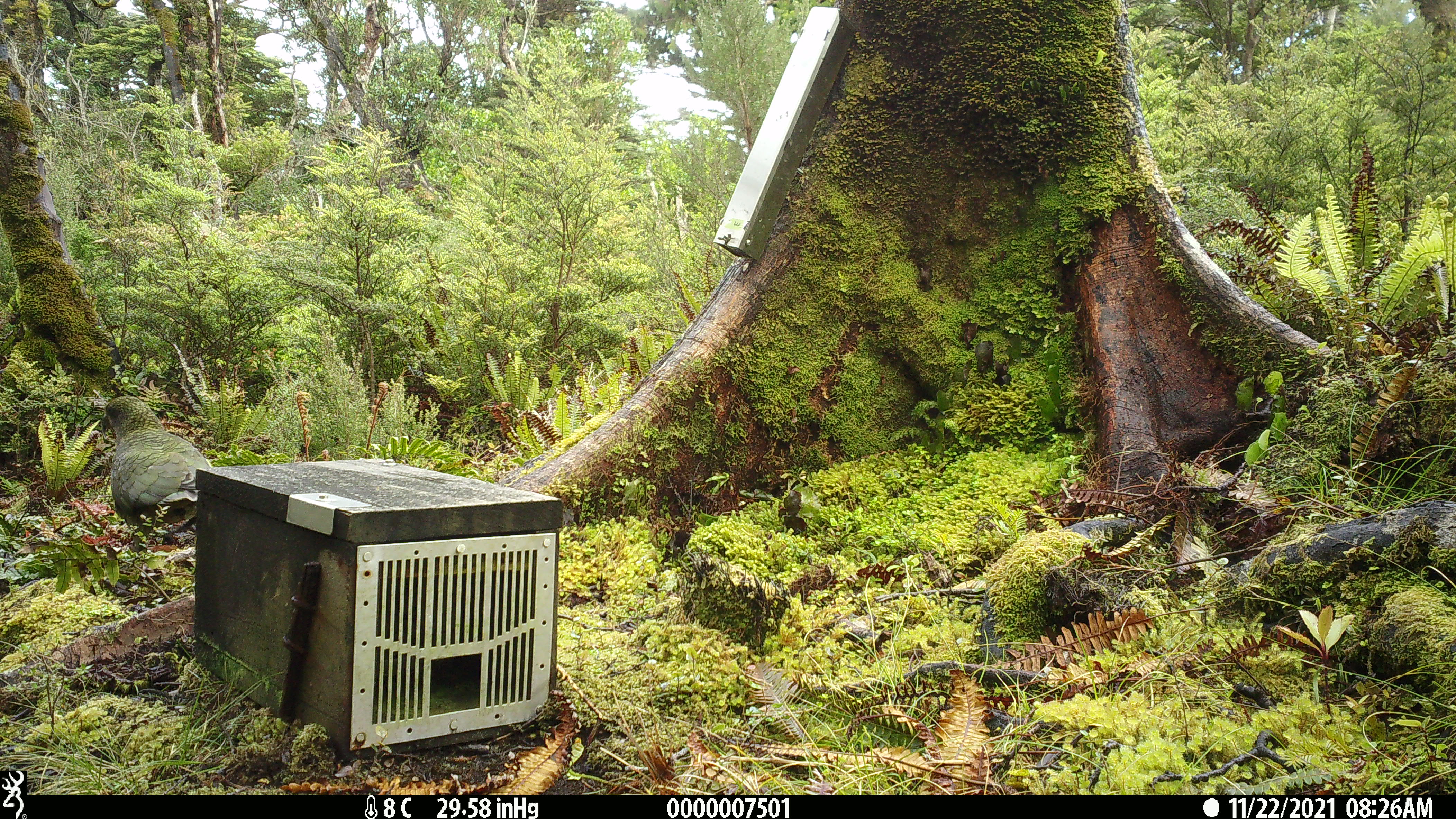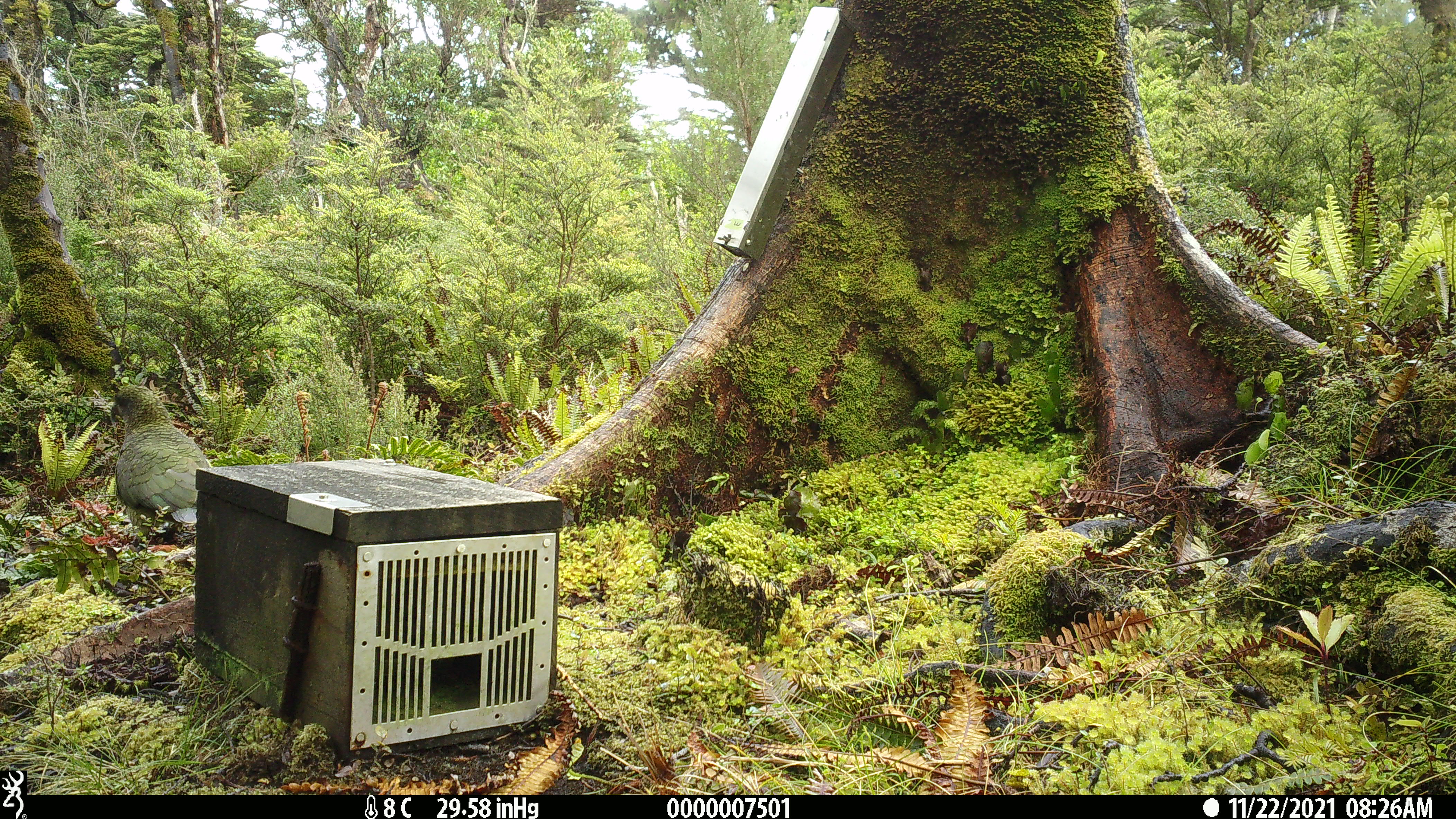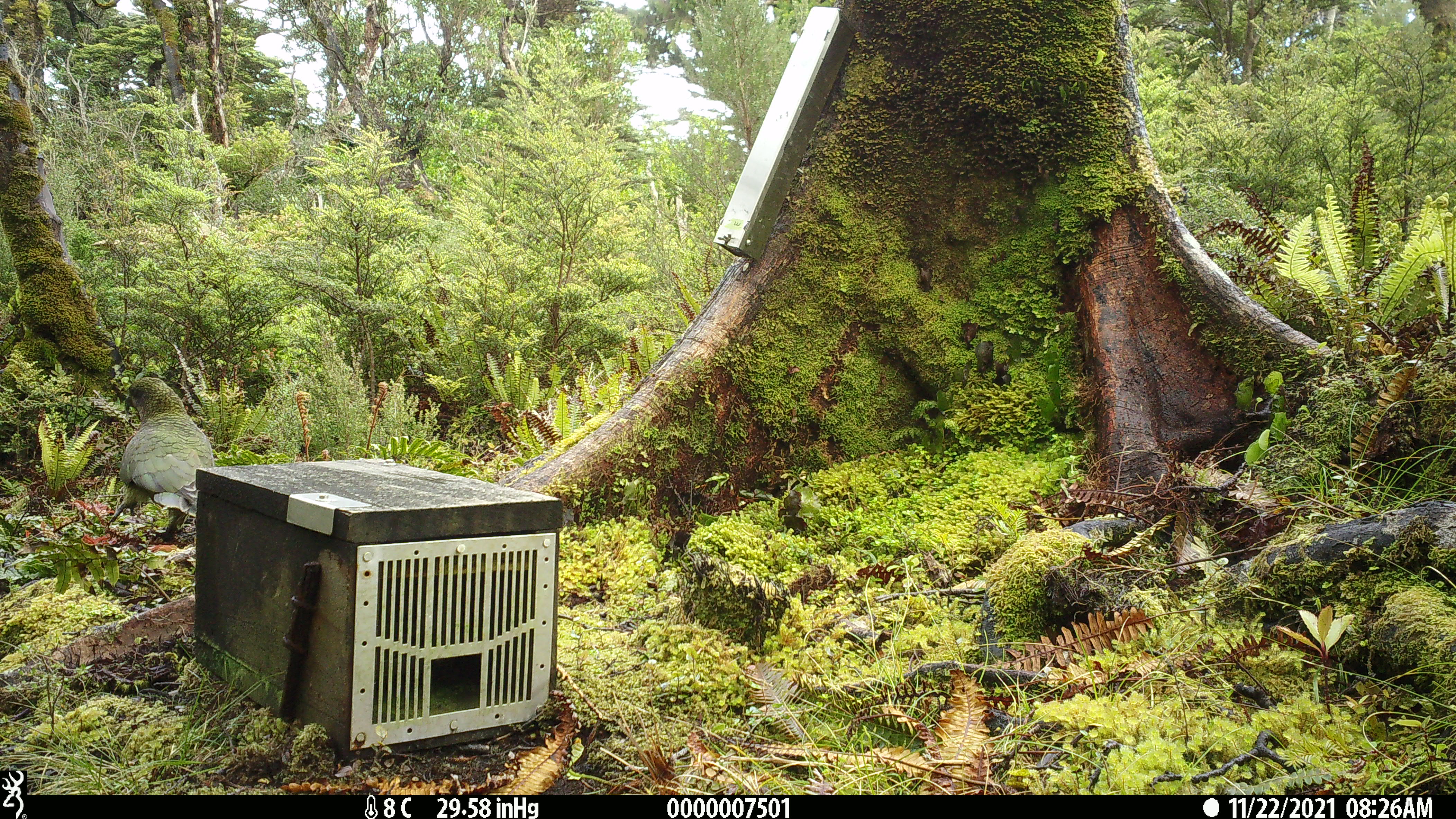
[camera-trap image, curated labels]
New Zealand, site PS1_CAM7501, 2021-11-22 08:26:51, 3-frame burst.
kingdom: Animalia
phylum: Chordata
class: Aves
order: Psittaciformes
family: Strigopidae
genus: Nestor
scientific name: Nestor notabilis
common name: kea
Kea (Nestor notabilis).